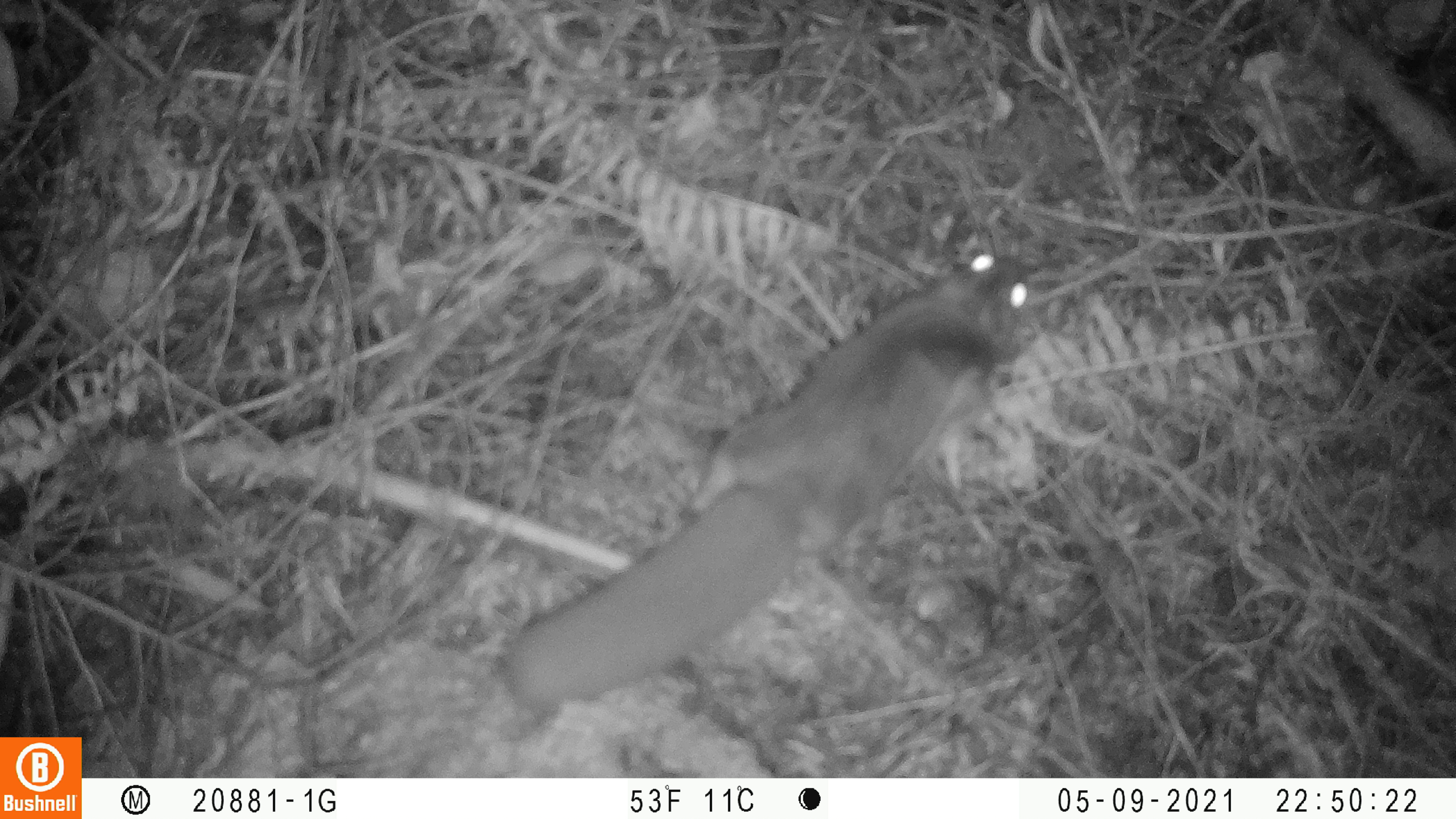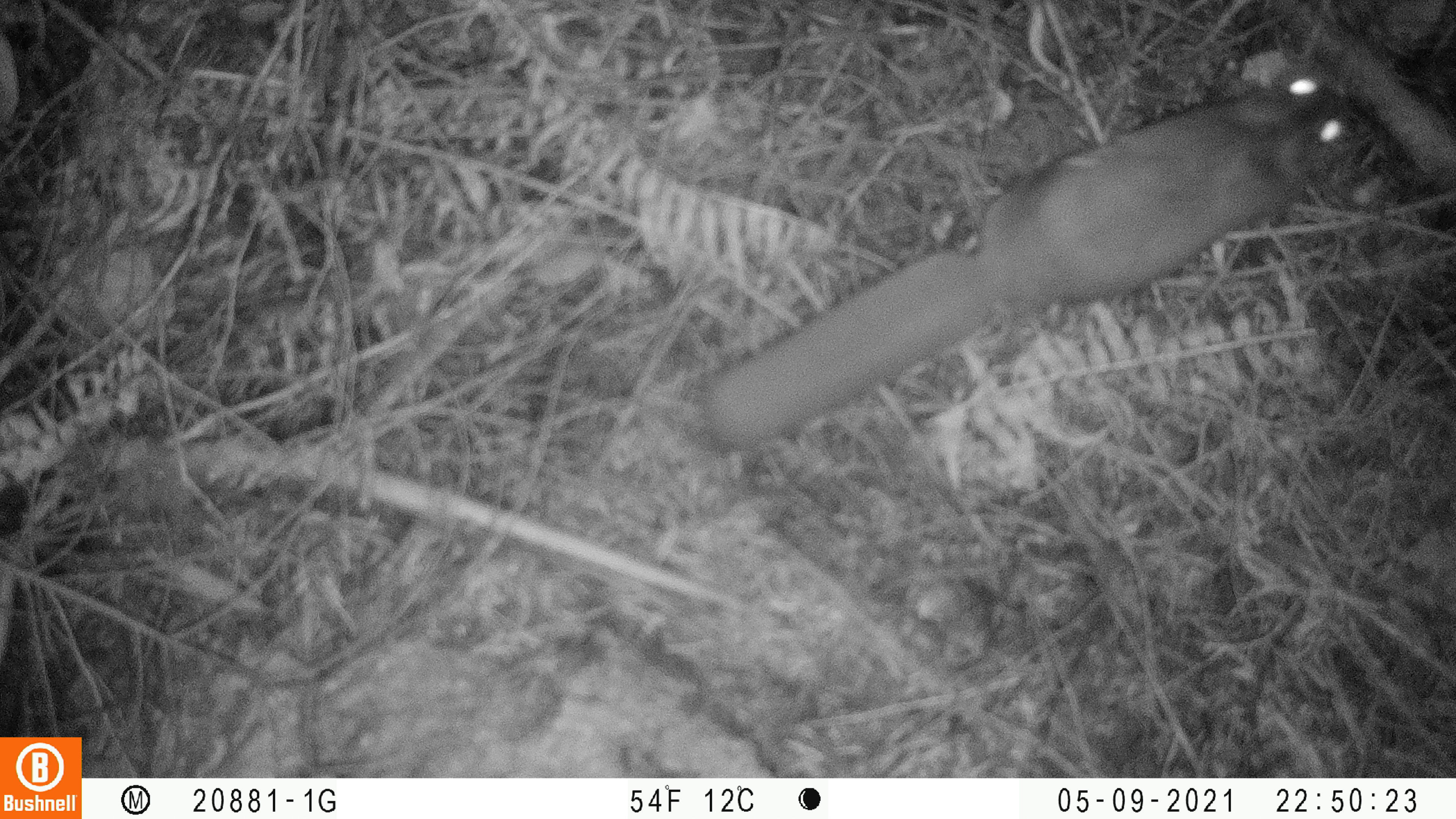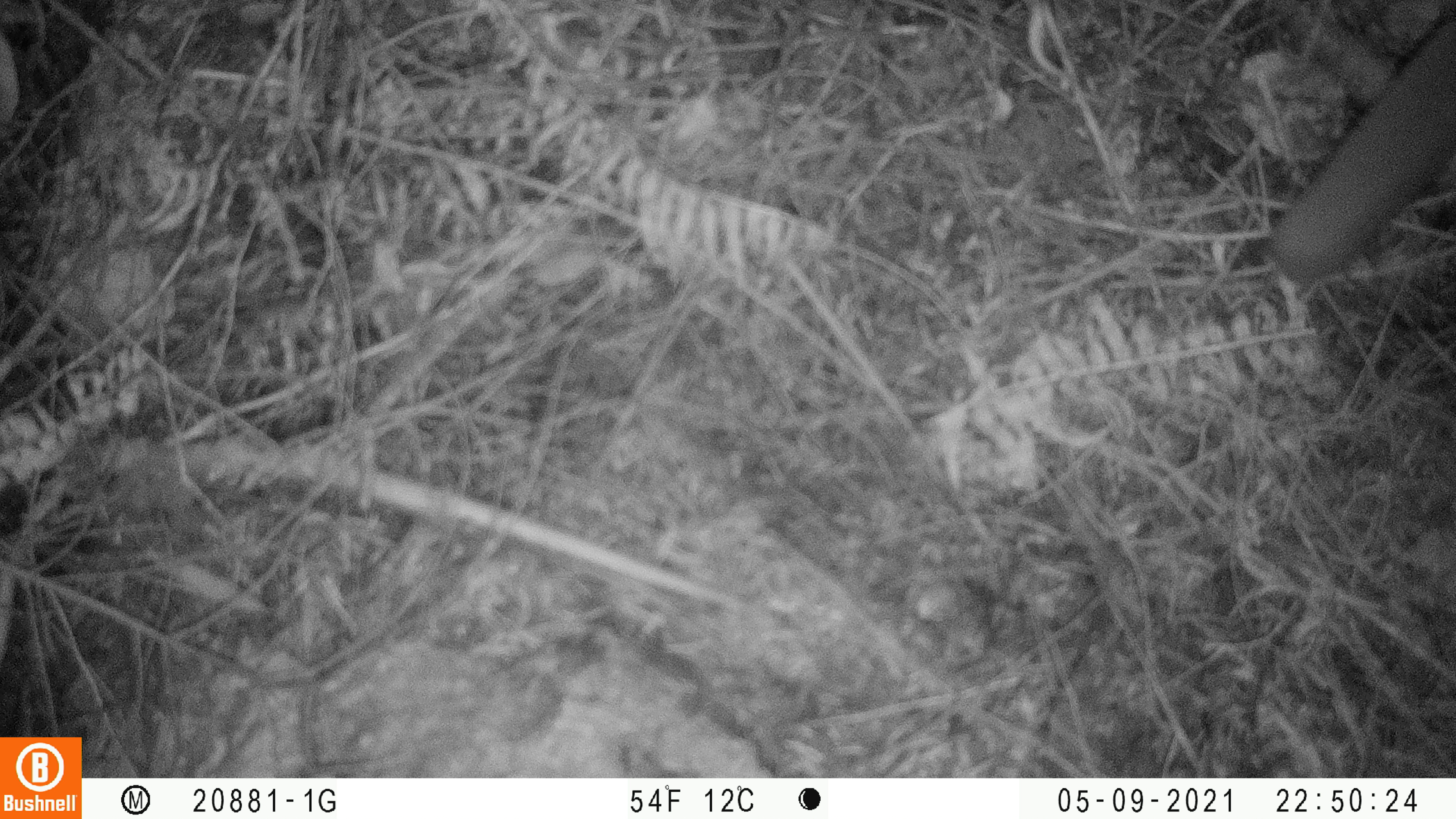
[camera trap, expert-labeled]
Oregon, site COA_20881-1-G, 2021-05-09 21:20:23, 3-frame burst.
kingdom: Animalia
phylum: Chordata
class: Mammalia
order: Rodentia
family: Sciuridae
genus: Glaucomys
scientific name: Glaucomys oregonensis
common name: humboldt's flying squirrel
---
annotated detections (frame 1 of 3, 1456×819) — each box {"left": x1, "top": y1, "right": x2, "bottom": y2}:
humboldt's flying squirrel: {"left": 469, "top": 223, "right": 1060, "bottom": 744}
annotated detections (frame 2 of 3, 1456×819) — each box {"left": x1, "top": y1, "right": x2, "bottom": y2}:
humboldt's flying squirrel: {"left": 678, "top": 44, "right": 1383, "bottom": 496}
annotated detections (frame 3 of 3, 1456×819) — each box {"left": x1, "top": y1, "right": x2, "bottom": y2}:
humboldt's flying squirrel: {"left": 1225, "top": 2, "right": 1453, "bottom": 330}